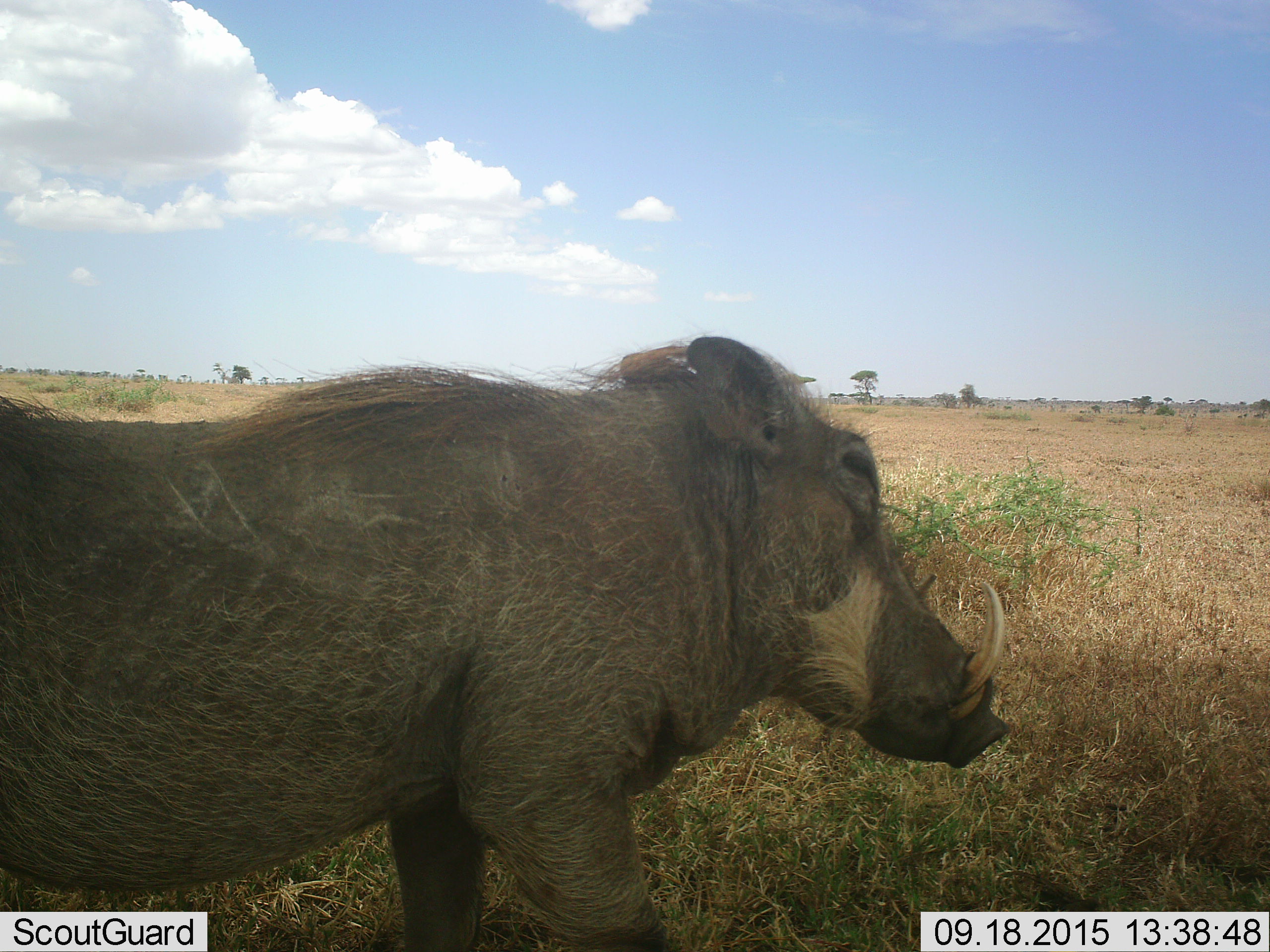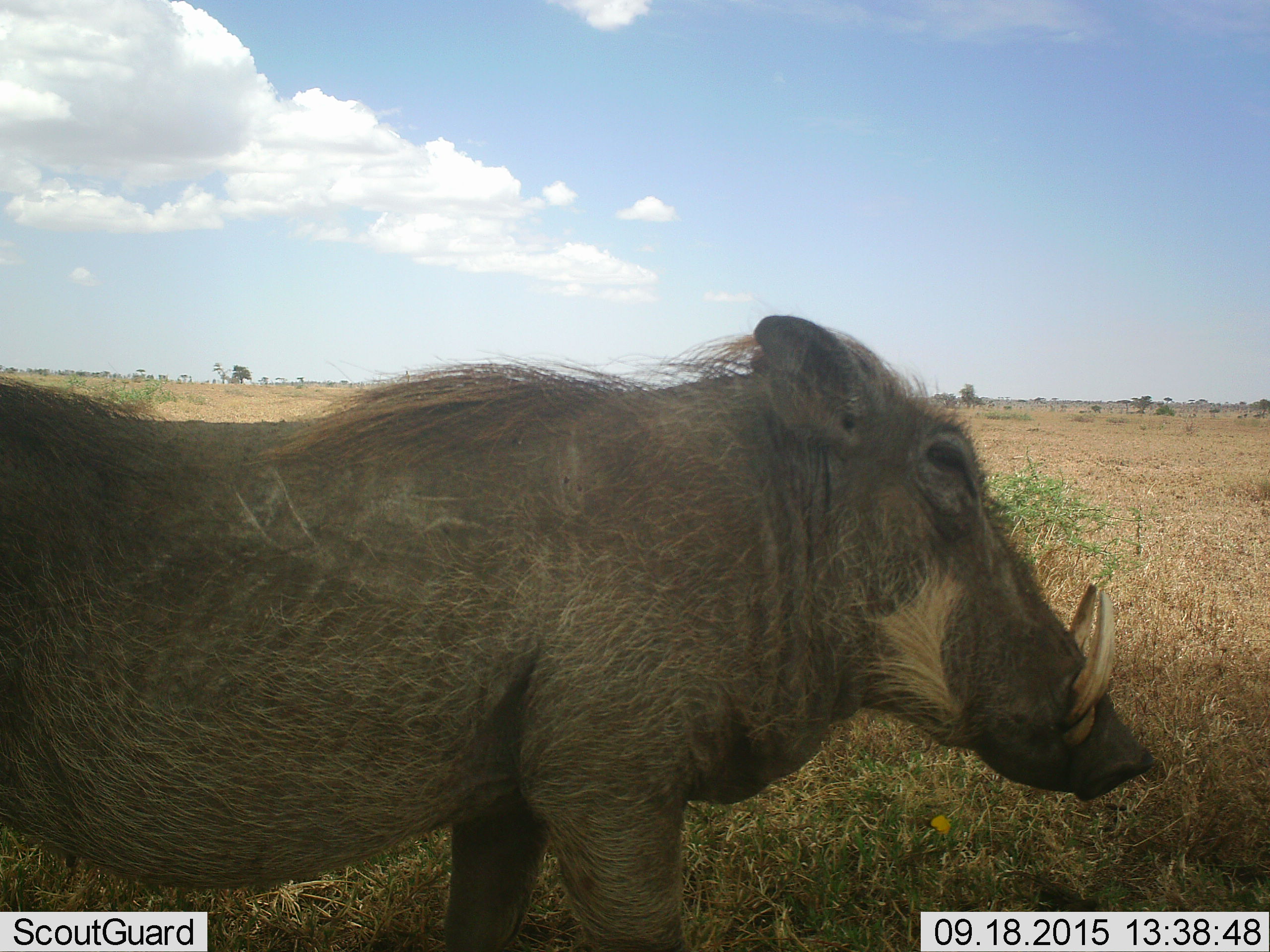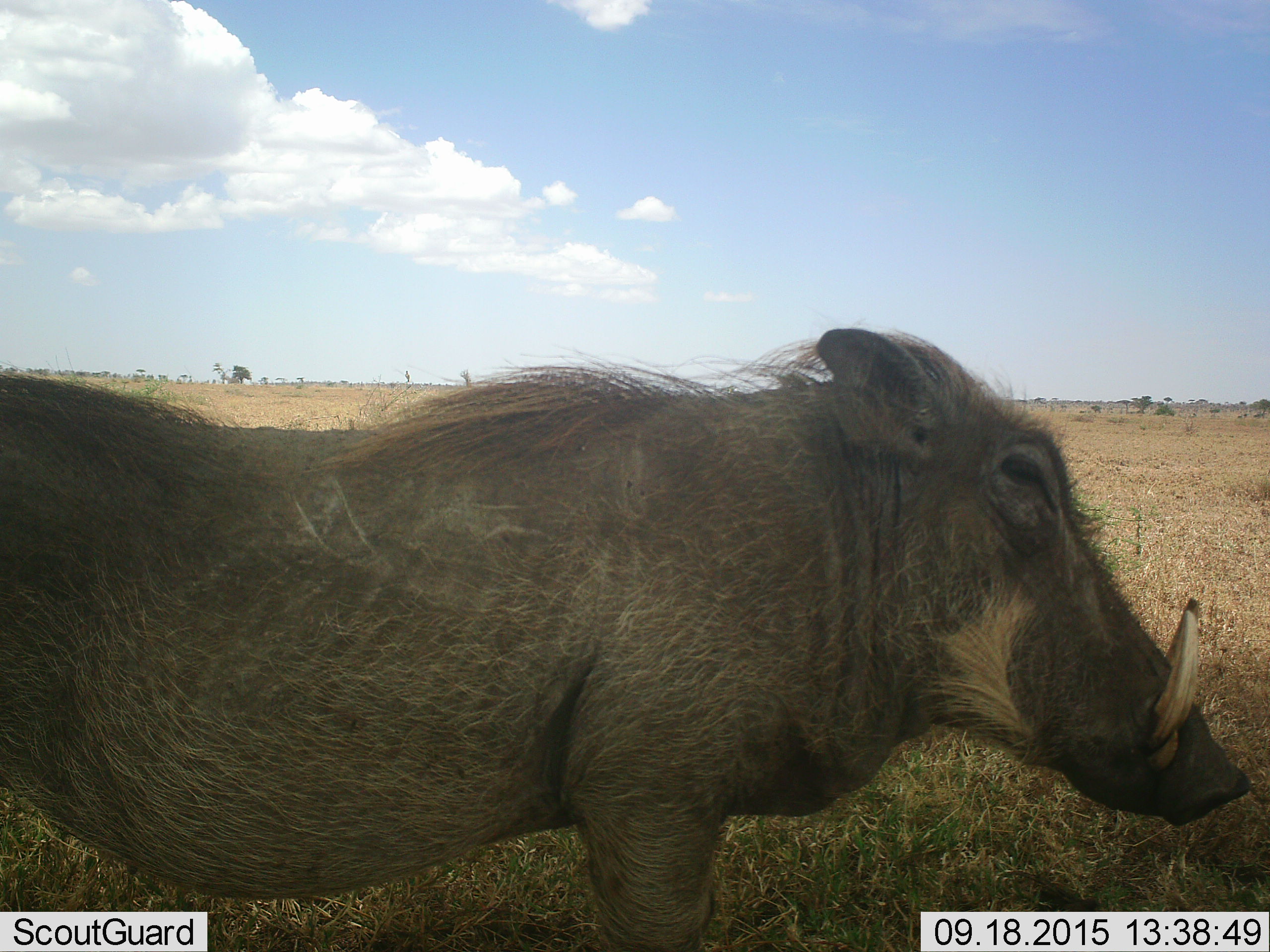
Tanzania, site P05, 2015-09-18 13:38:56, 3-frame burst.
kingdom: Animalia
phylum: Chordata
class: Mammalia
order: Artiodactyla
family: Suidae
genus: Phacochoerus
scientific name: Phacochoerus africanus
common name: warthog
Warthog (Phacochoerus africanus), count 1. Behavior (volunteer vote fractions): standing 33%, resting 0%, moving 78%, interacting 0%. Young present (vote fraction): 0%. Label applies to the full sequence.